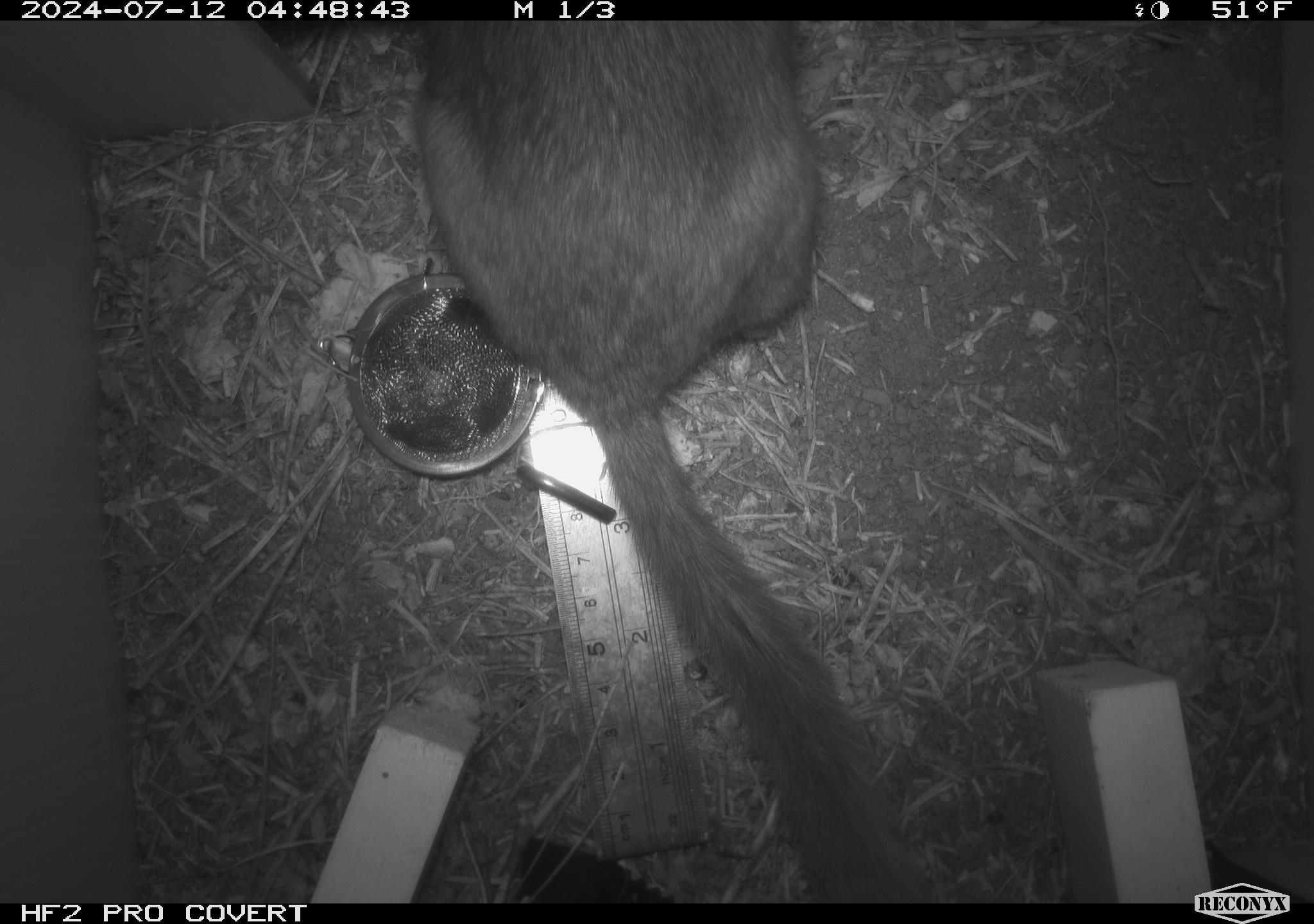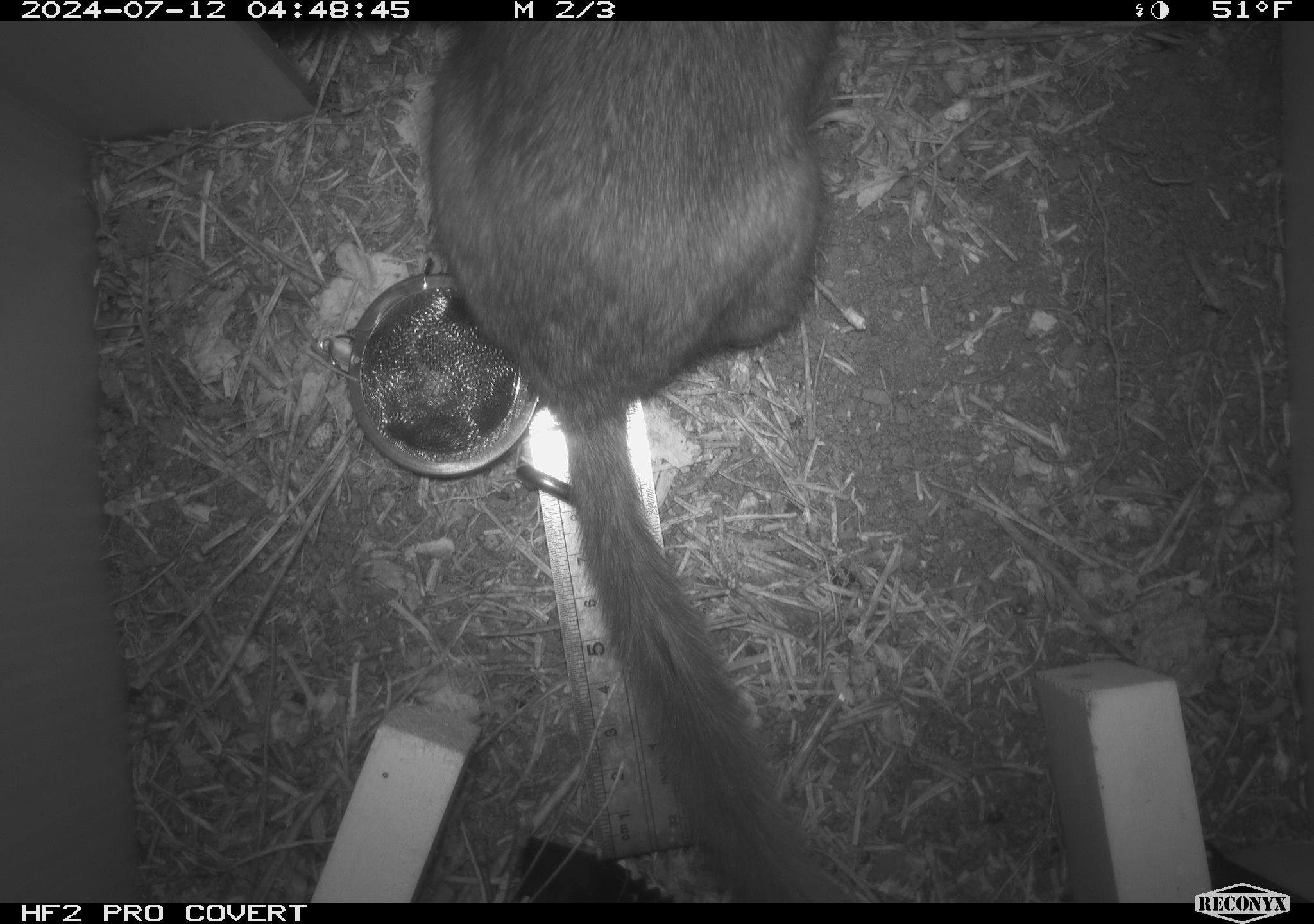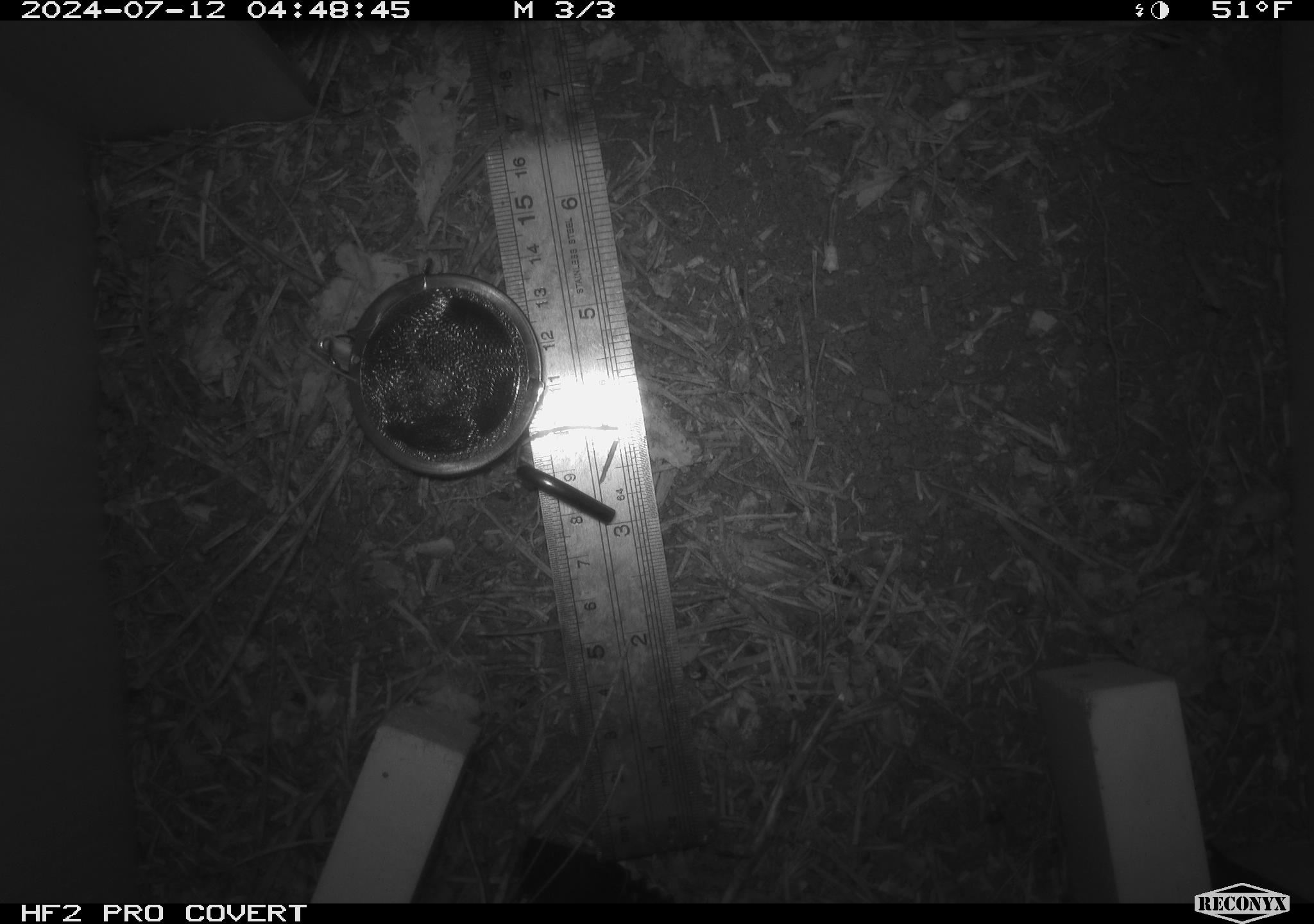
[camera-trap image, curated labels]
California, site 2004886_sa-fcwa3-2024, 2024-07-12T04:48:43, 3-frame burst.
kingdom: Animalia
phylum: Chordata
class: Mammalia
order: Carnivora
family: Mustelidae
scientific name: Mustelinae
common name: true weasels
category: mustelinae subfamily